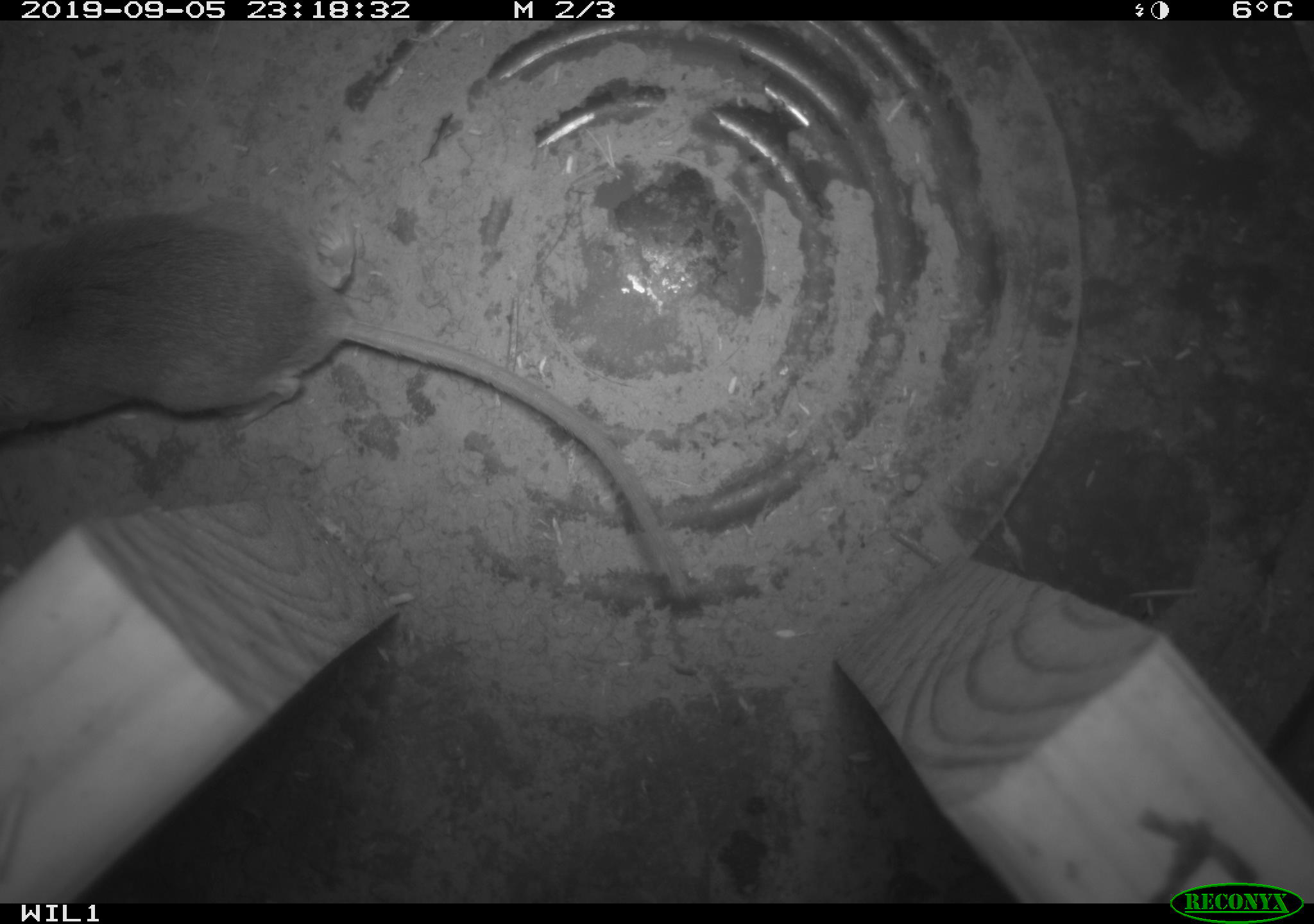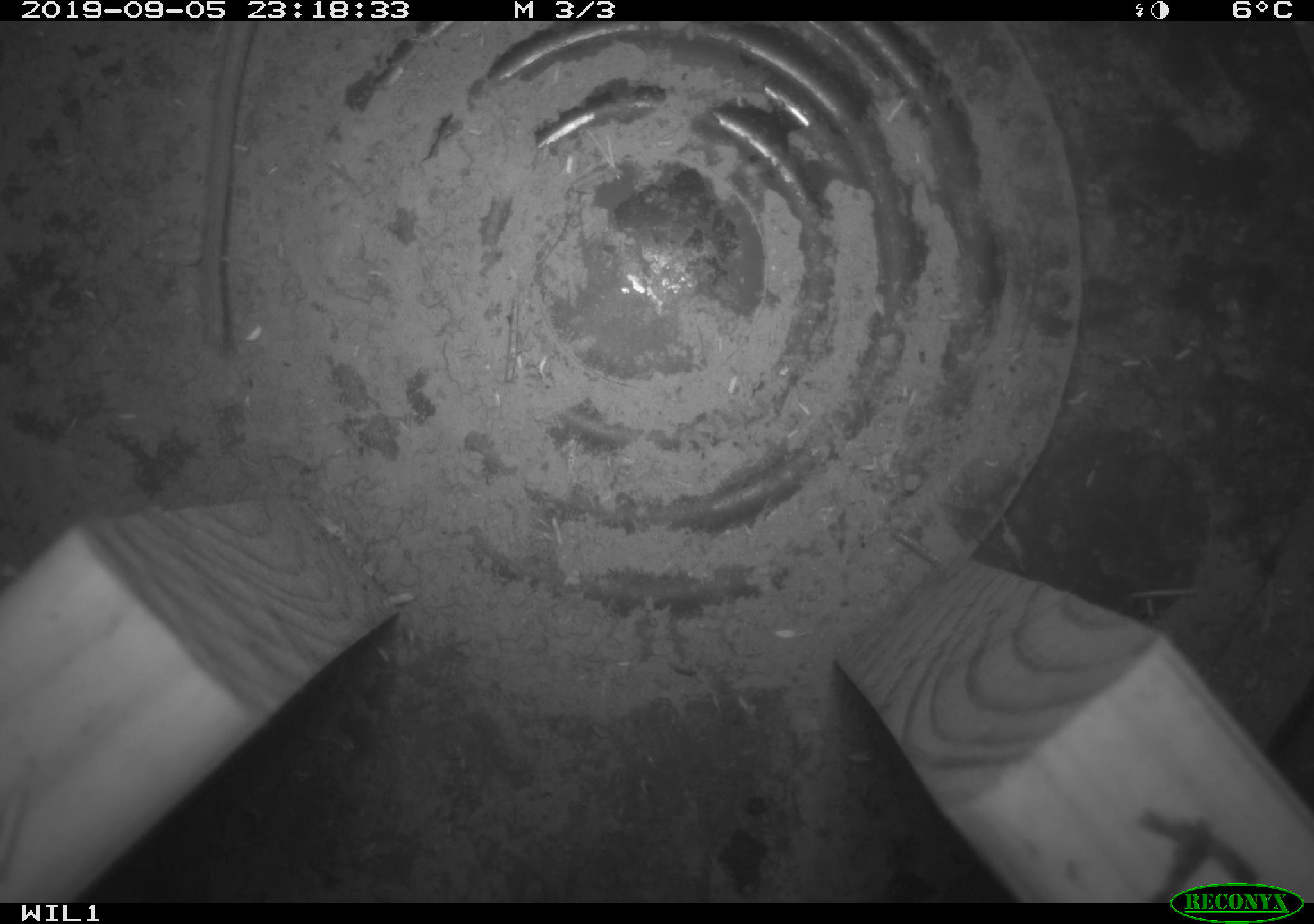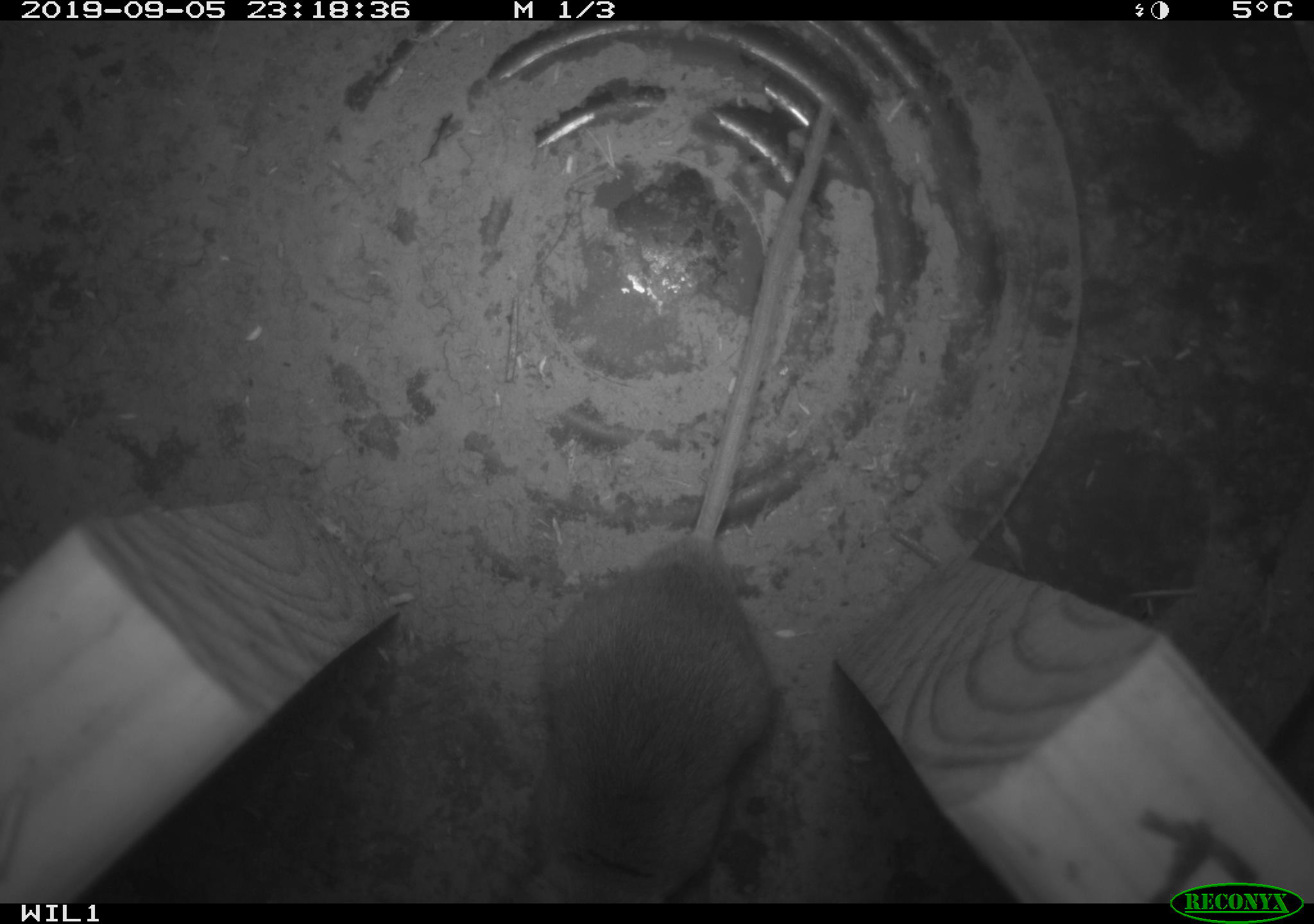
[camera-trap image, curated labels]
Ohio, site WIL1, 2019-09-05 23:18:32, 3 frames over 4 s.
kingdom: Animalia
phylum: Chordata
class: Mammalia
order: Rodentia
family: Cricetidae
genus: Peromyscus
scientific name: Peromyscus leucopus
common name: white-footed mouse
White-footed mouse (Peromyscus leucopus).